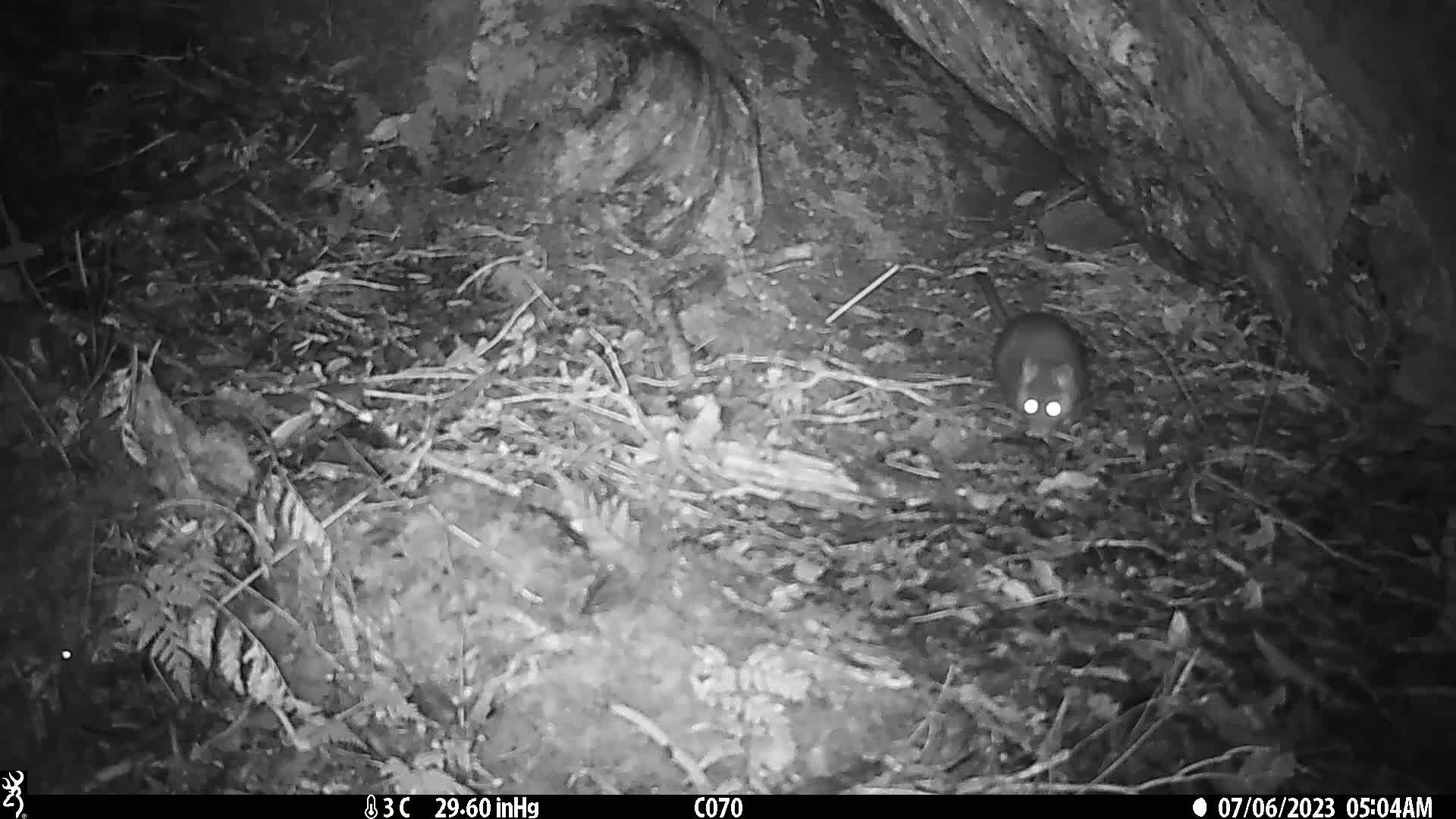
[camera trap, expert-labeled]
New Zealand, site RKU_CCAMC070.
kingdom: Animalia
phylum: Chordata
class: Mammalia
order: Rodentia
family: Muridae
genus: Rattus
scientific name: Rattus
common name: rat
Rat (Rattus).